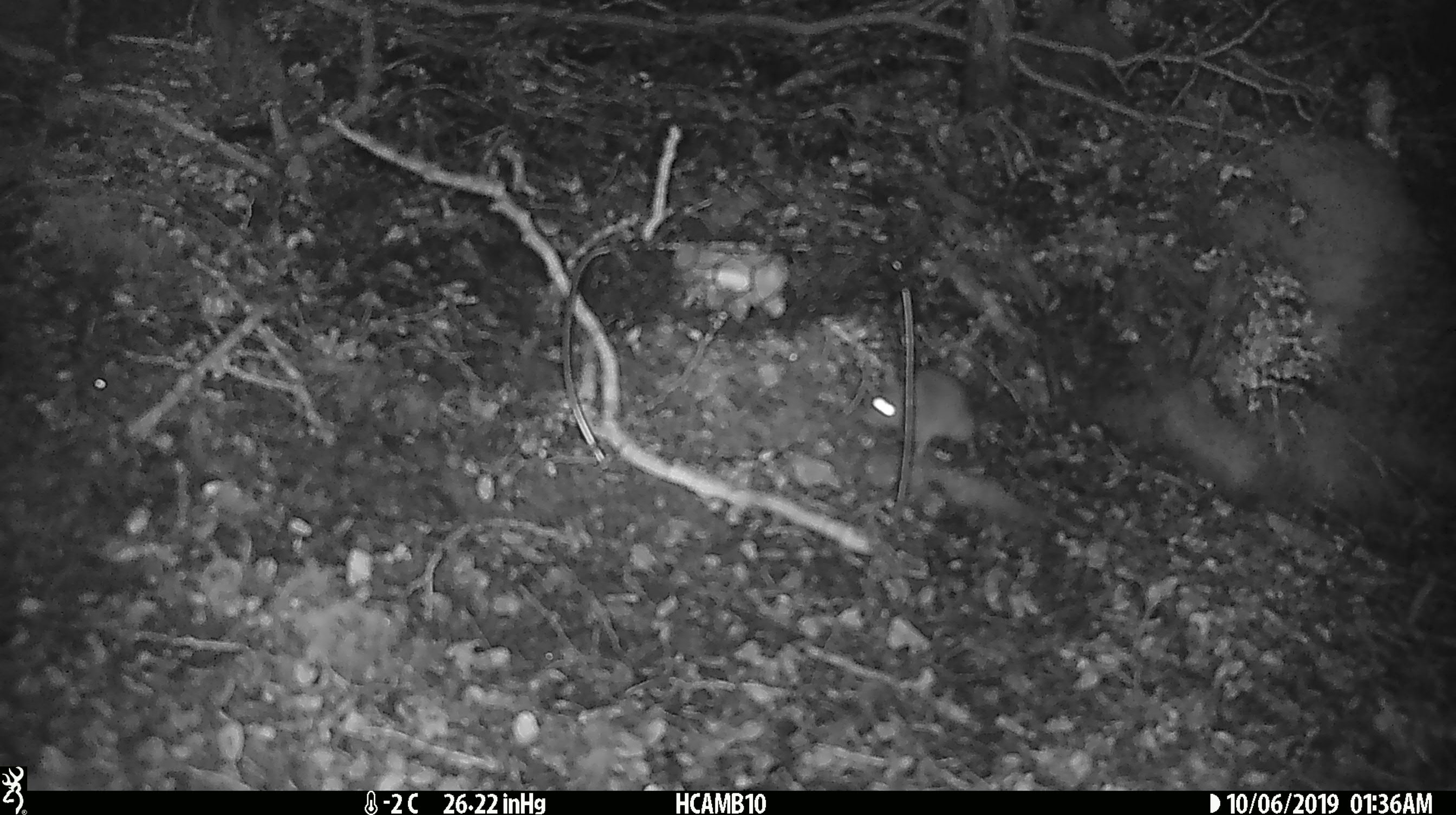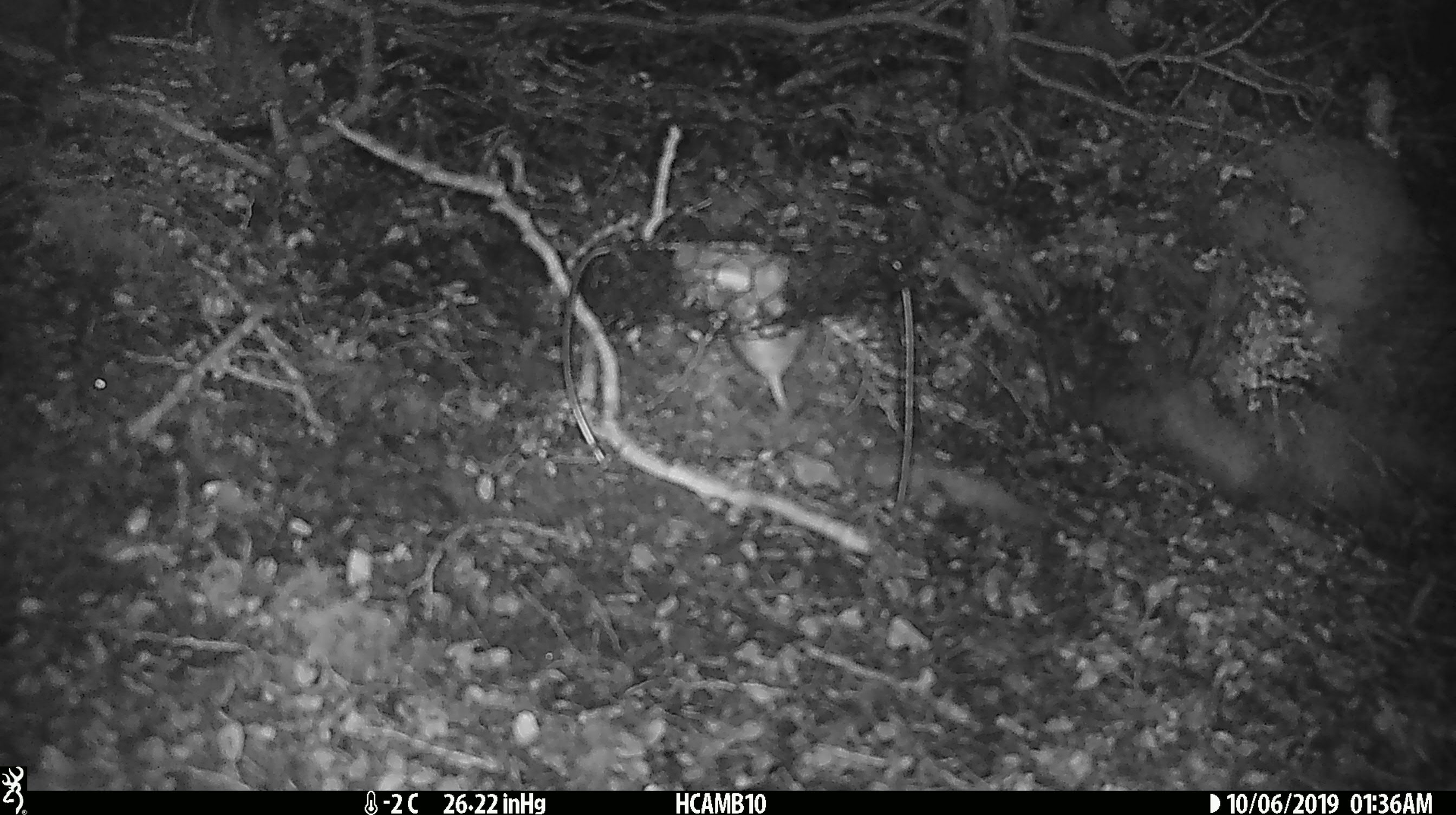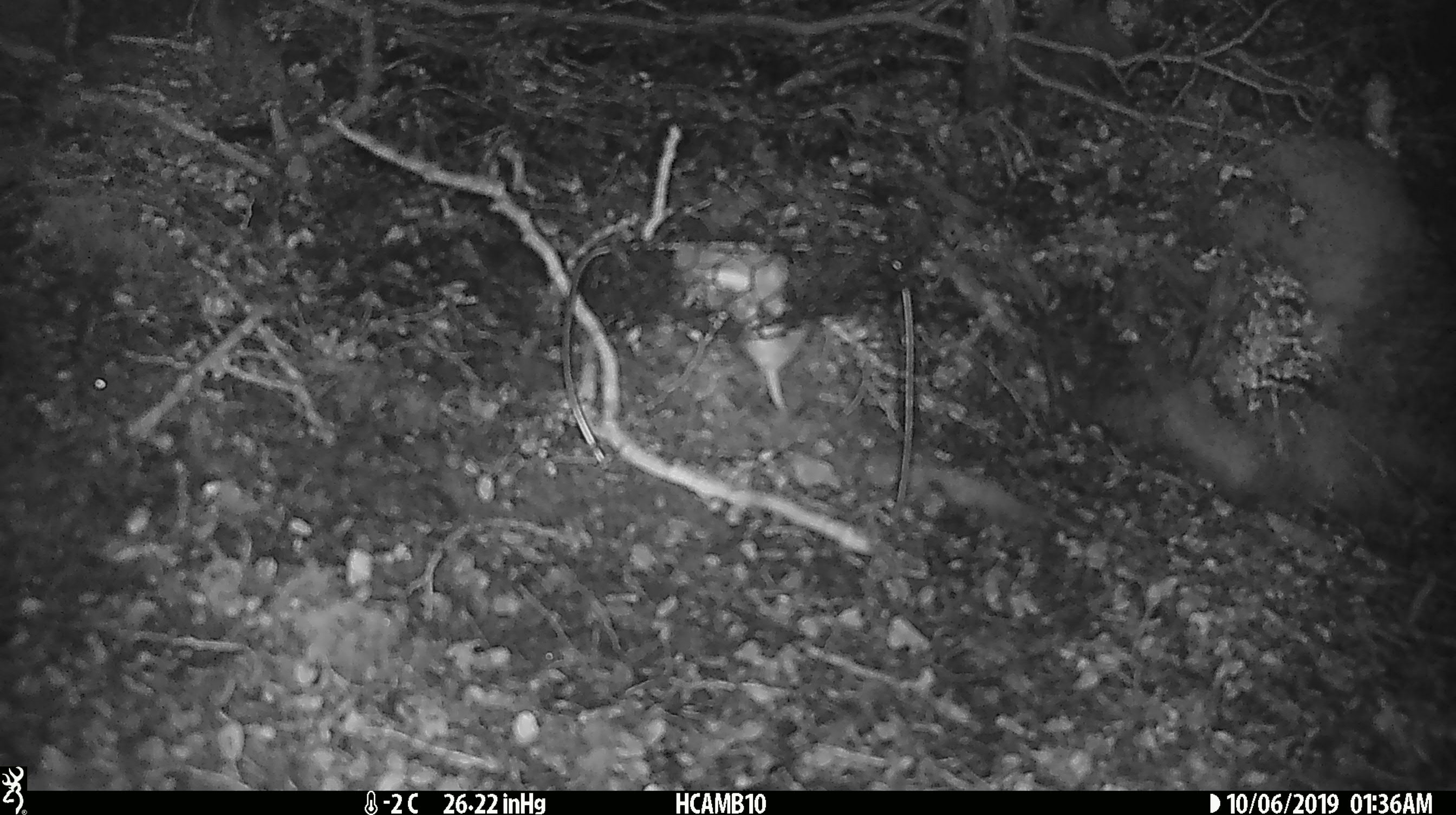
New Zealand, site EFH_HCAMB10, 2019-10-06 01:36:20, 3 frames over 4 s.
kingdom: Animalia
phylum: Chordata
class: Mammalia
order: Rodentia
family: Muridae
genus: Mus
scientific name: Mus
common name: mouse